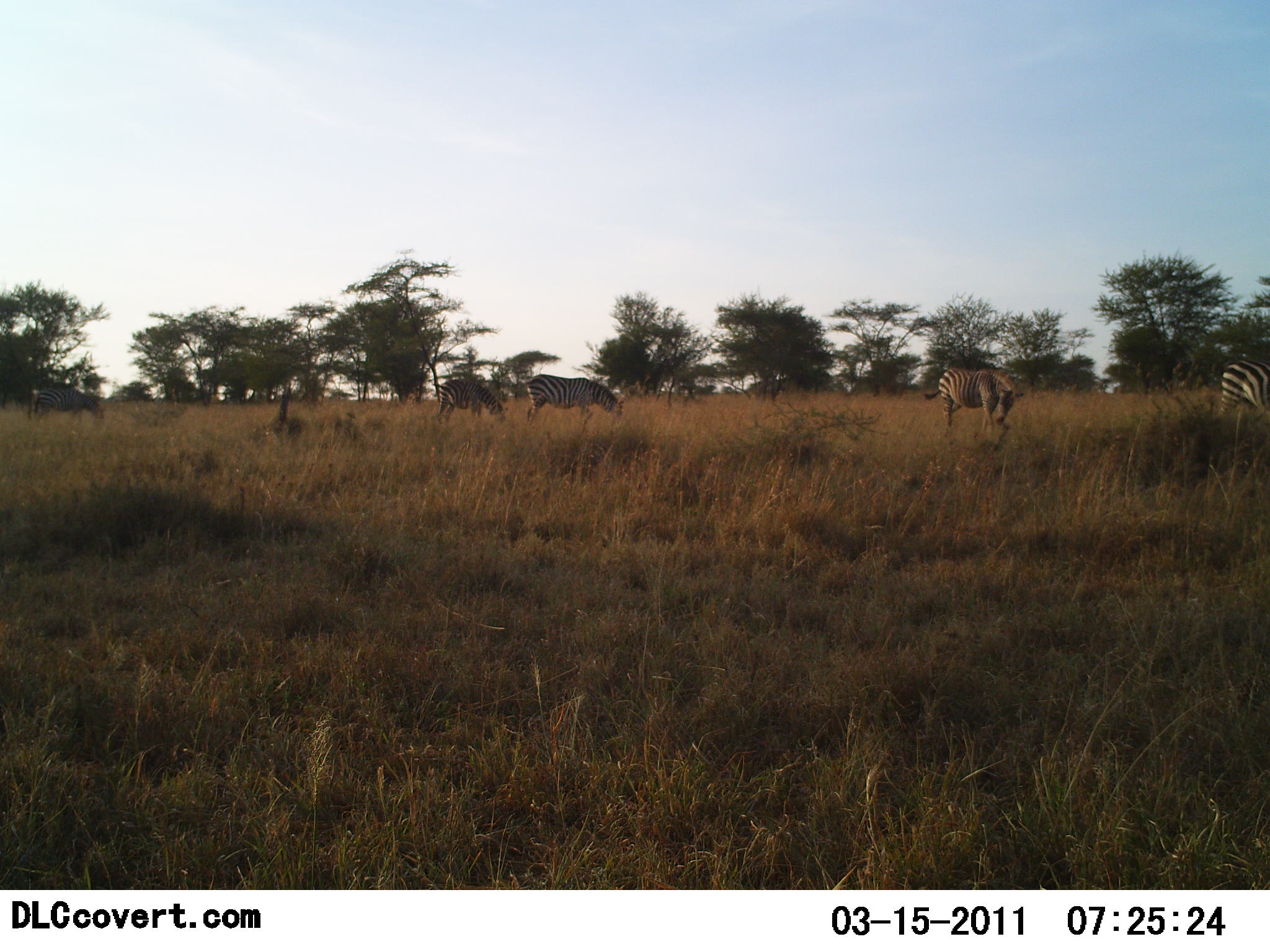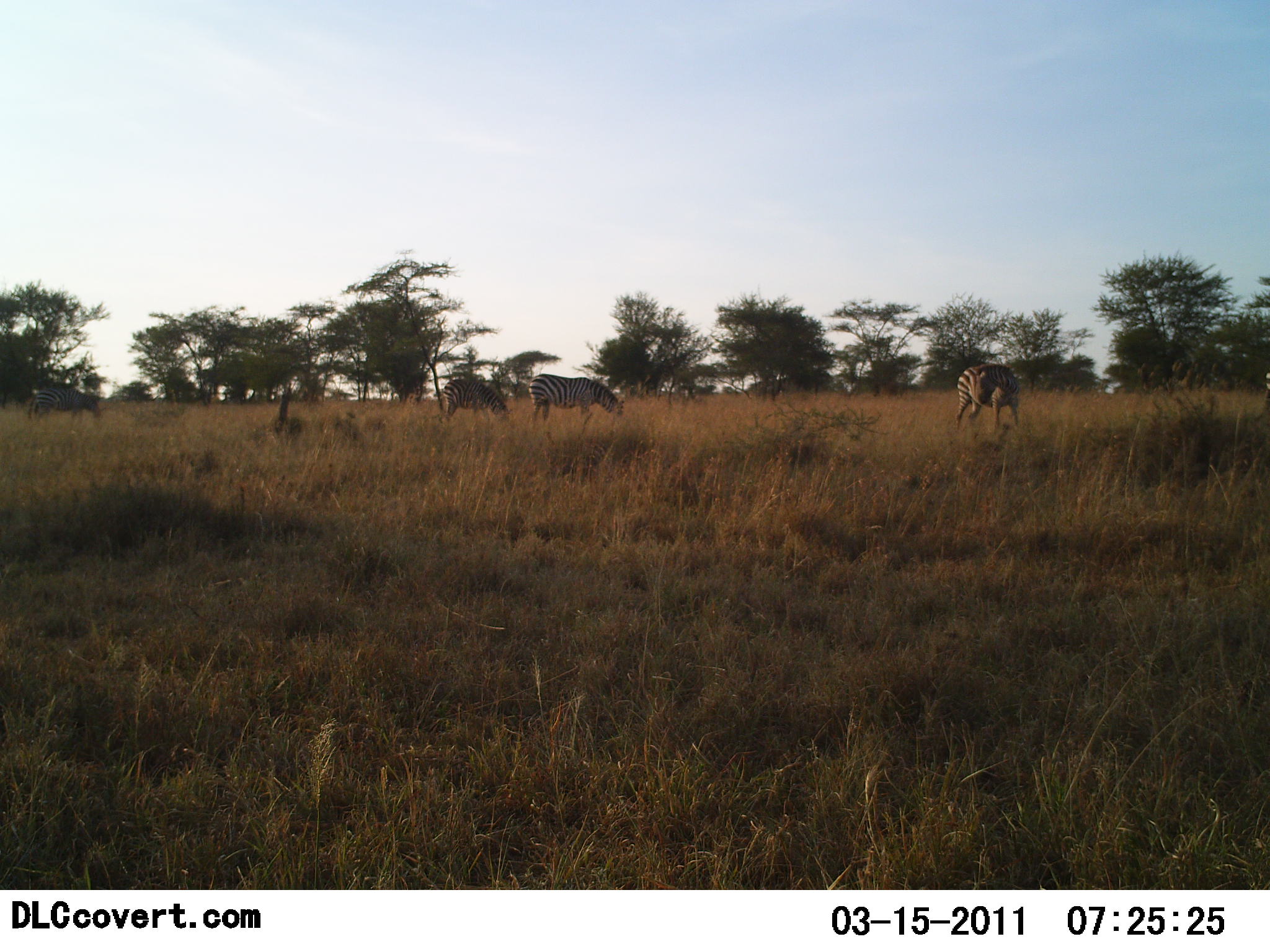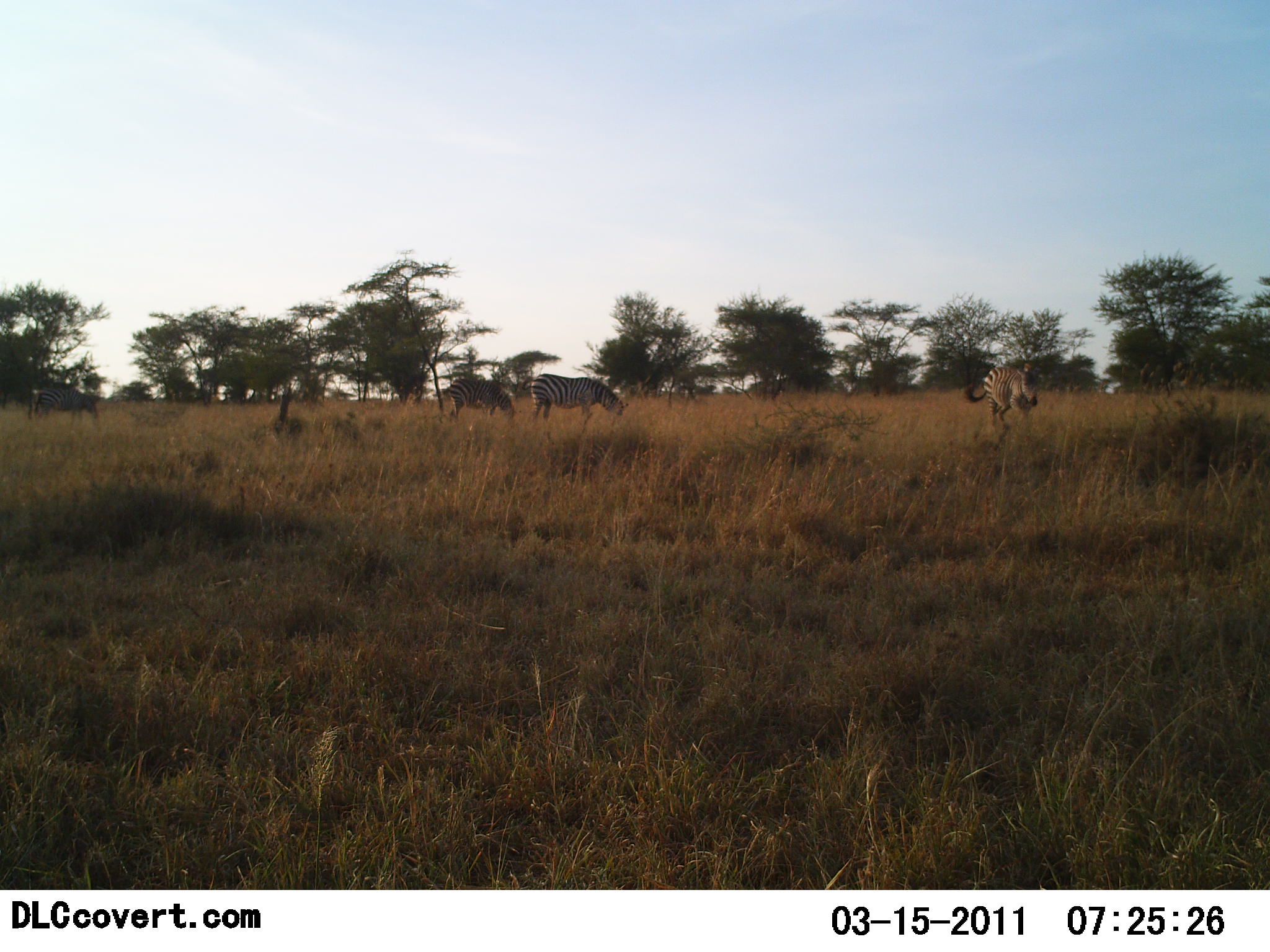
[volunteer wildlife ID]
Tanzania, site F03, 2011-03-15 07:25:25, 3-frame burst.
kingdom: Animalia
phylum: Chordata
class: Mammalia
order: Perissodactyla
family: Equidae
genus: Equus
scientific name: Equus quagga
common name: plains zebra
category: zebra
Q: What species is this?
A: Zebra (plains zebra) (Equus quagga).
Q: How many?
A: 4.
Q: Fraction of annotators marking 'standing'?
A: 23%.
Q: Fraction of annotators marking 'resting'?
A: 0%.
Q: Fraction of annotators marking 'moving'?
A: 69%.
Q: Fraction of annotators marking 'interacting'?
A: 0%.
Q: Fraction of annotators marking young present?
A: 0%.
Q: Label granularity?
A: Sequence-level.